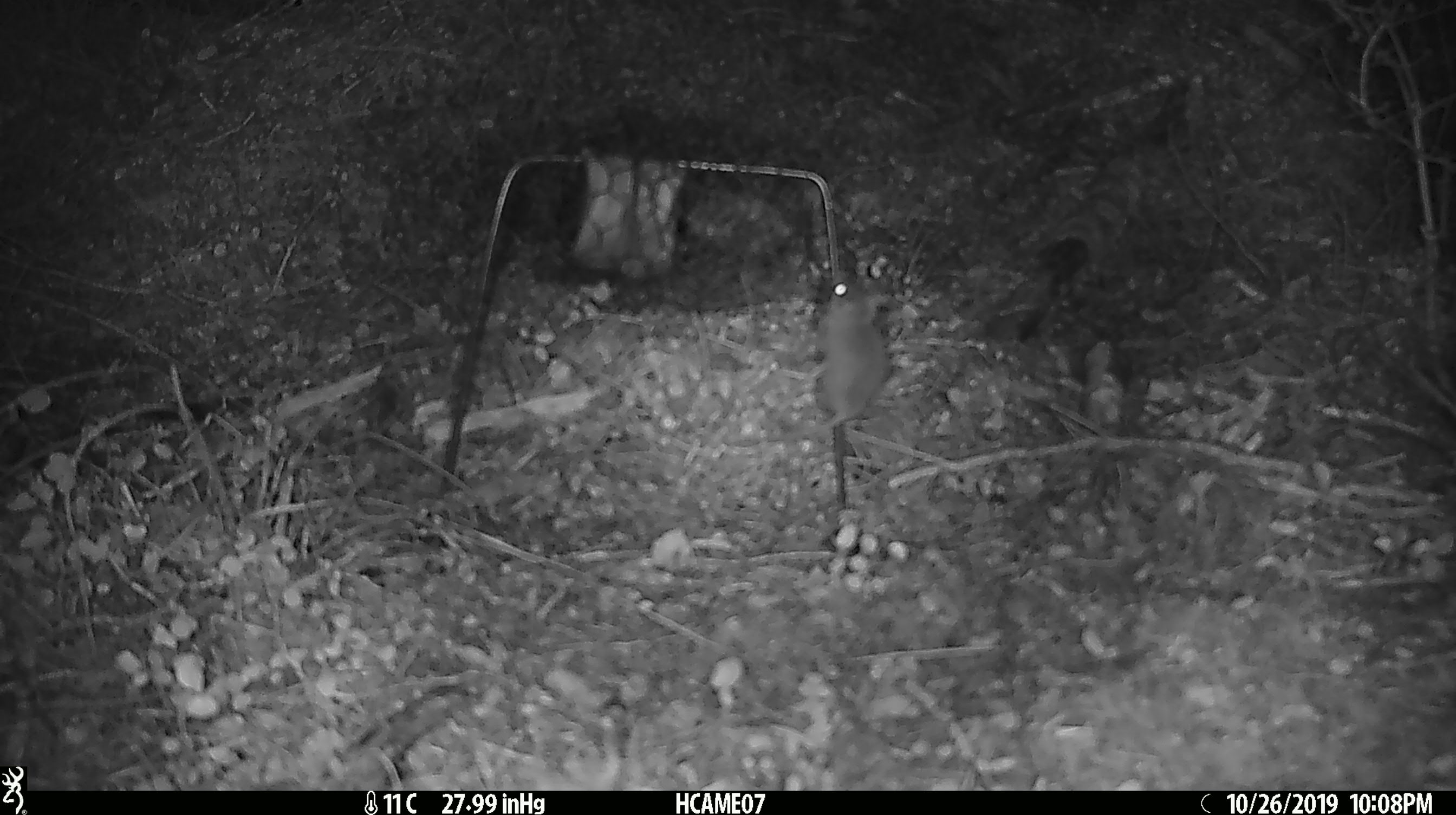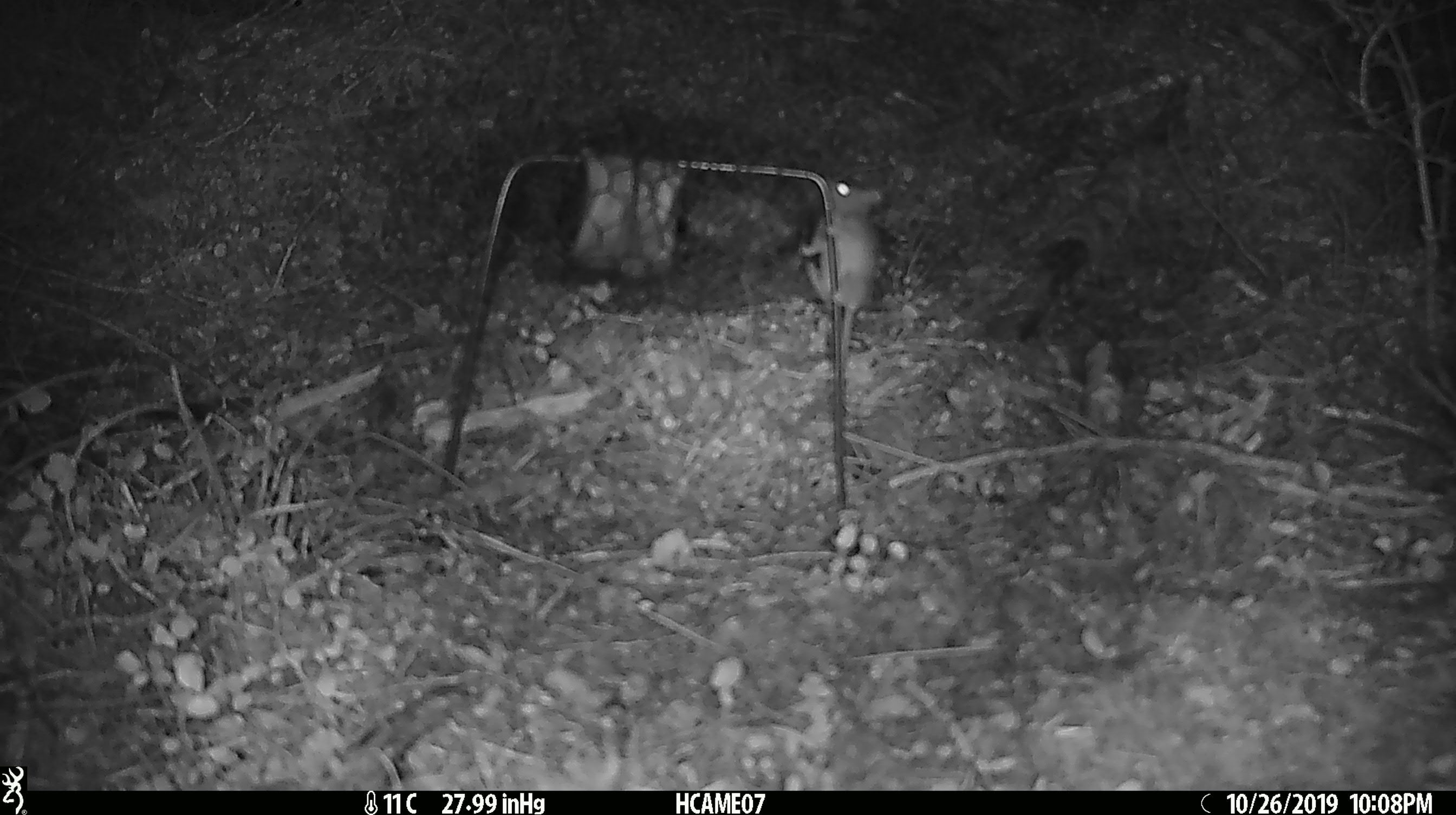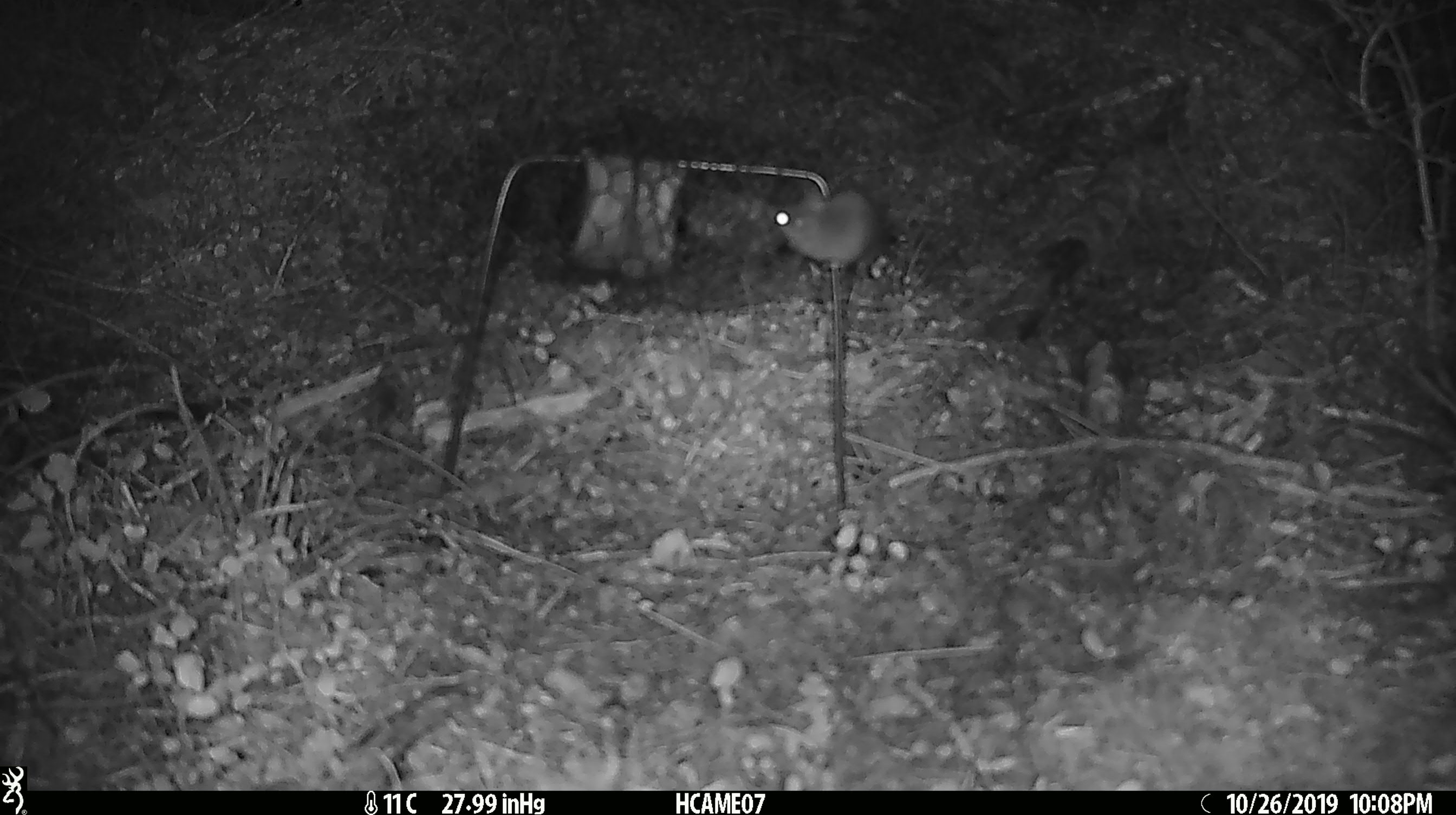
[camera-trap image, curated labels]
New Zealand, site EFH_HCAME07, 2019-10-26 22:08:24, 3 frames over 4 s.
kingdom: Animalia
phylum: Chordata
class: Mammalia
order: Rodentia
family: Muridae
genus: Mus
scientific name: Mus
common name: mouse